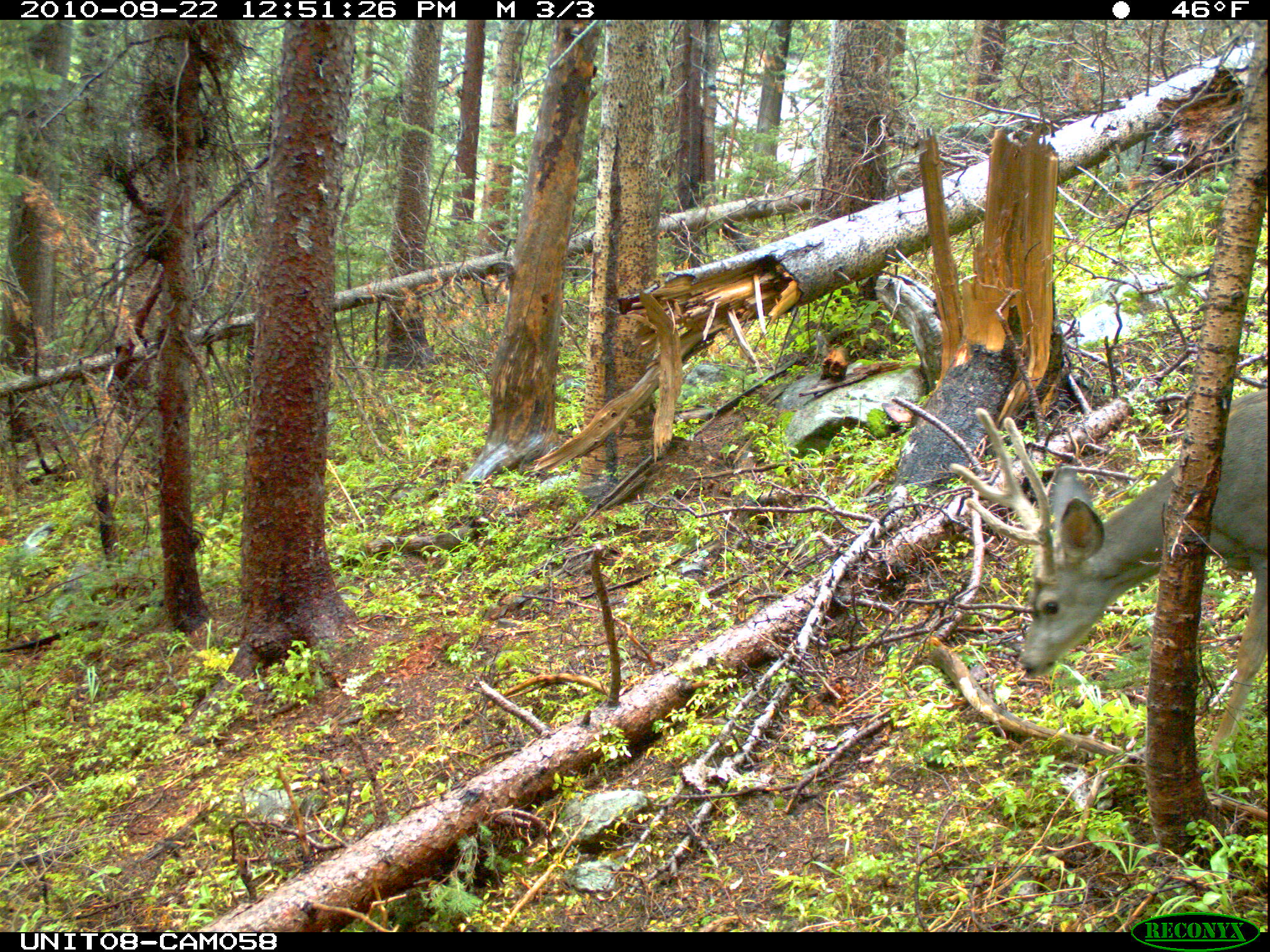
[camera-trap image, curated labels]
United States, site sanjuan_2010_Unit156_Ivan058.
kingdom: Animalia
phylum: Chordata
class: Mammalia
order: Artiodactyla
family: Cervidae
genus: Odocoileus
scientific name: Odocoileus hemionus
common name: mule deer